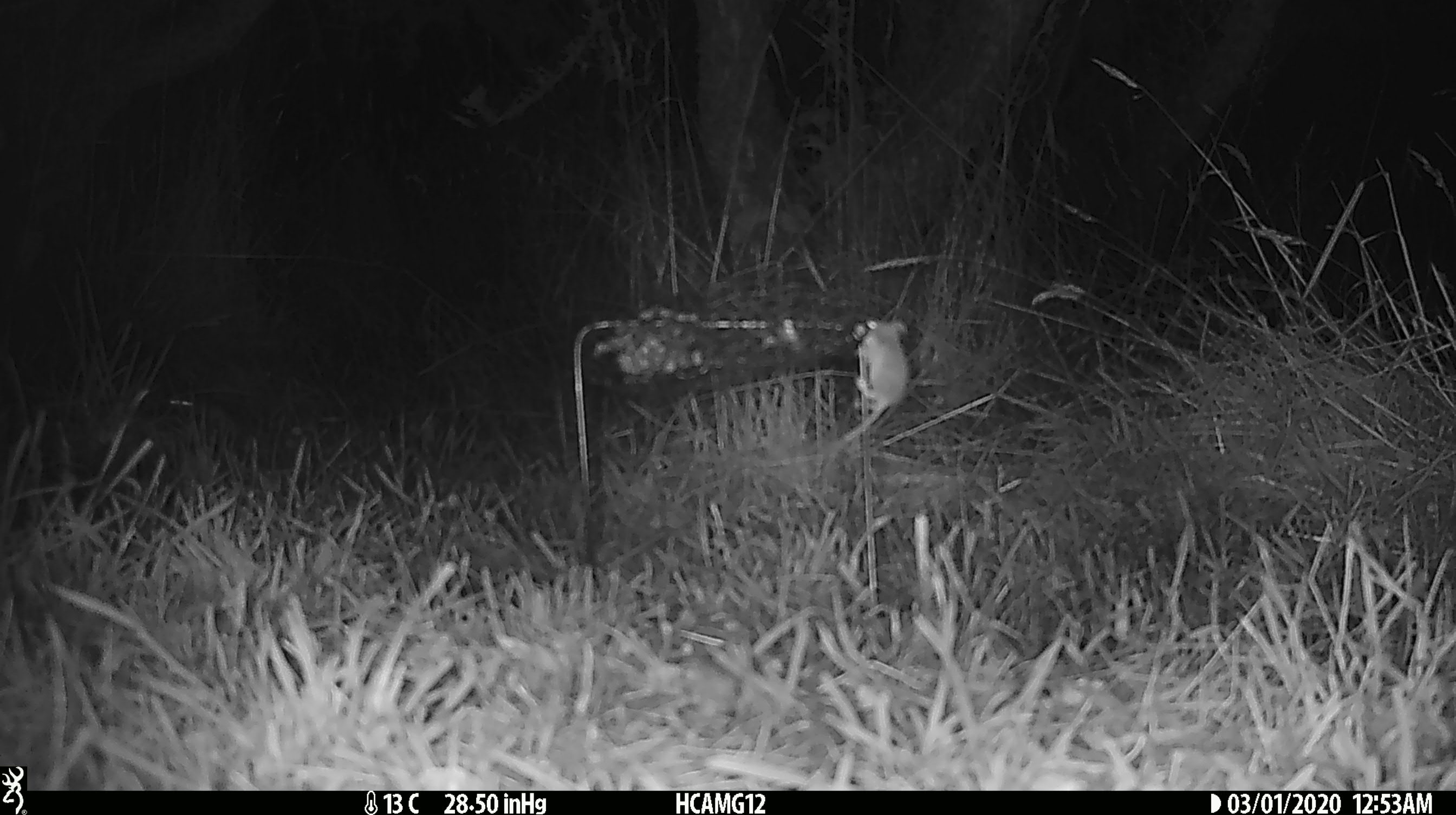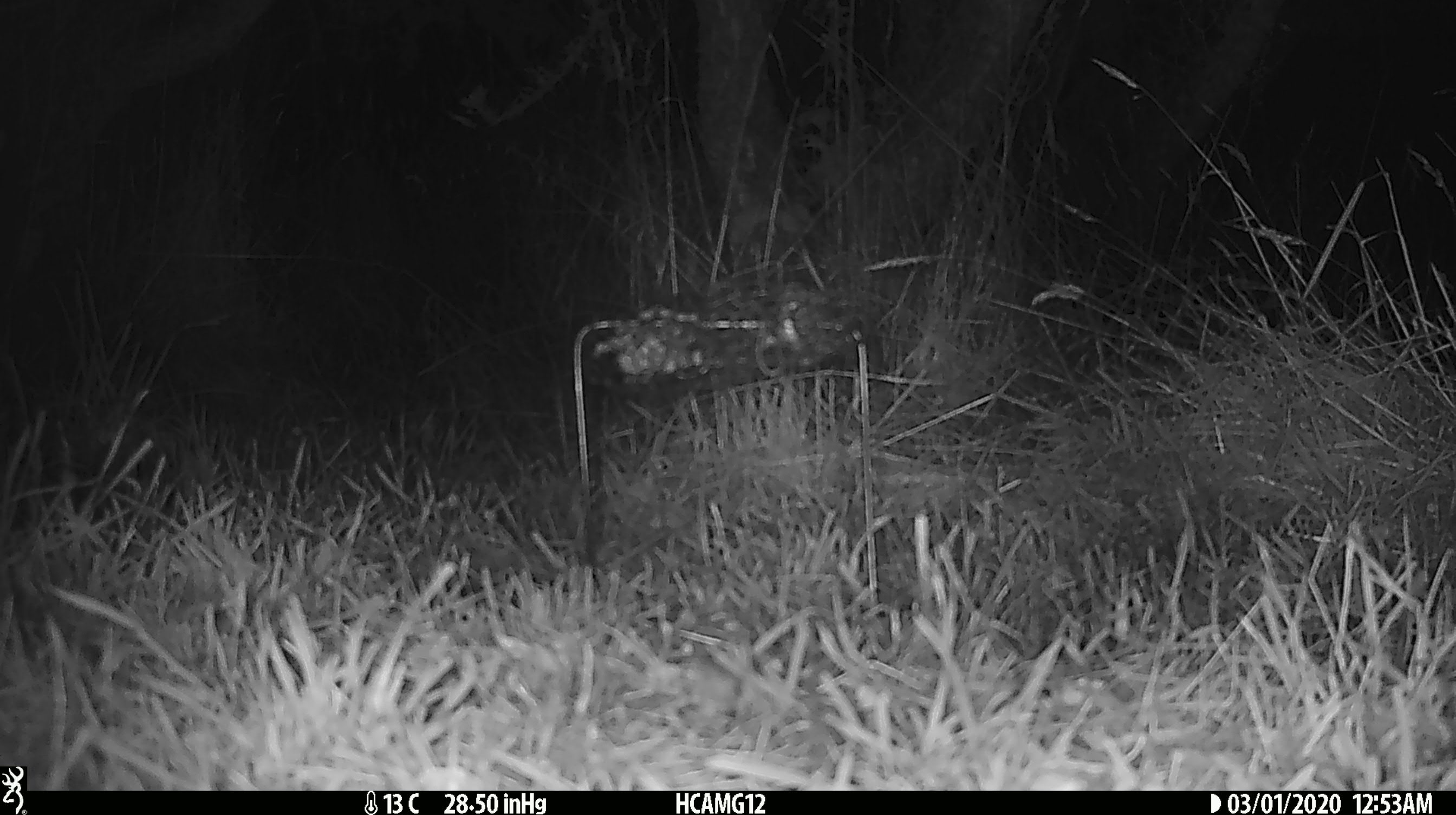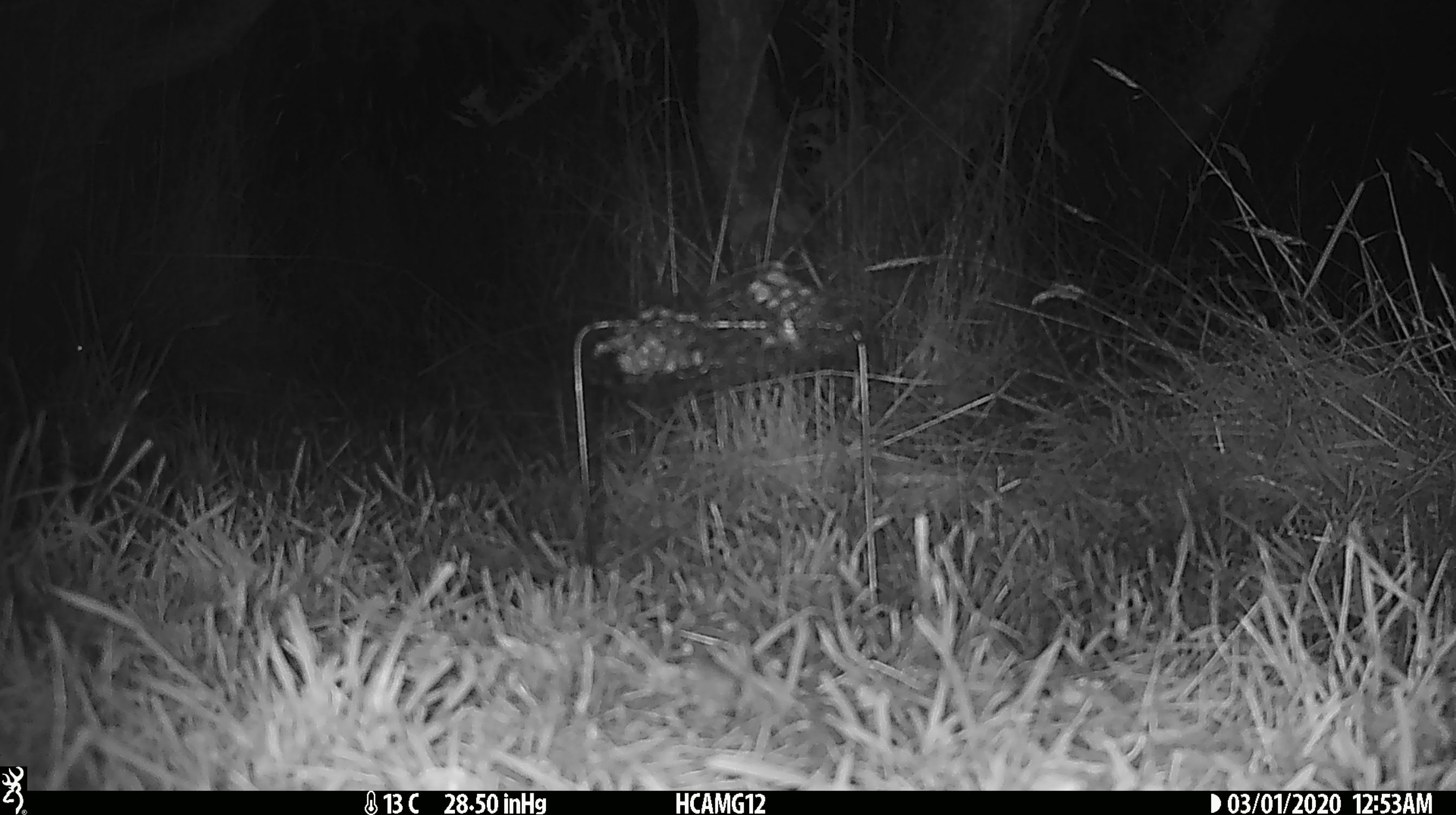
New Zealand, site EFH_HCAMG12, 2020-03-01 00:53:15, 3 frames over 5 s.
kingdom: Animalia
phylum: Chordata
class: Mammalia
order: Rodentia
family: Muridae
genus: Mus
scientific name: Mus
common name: mouse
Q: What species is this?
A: Mouse (Mus).